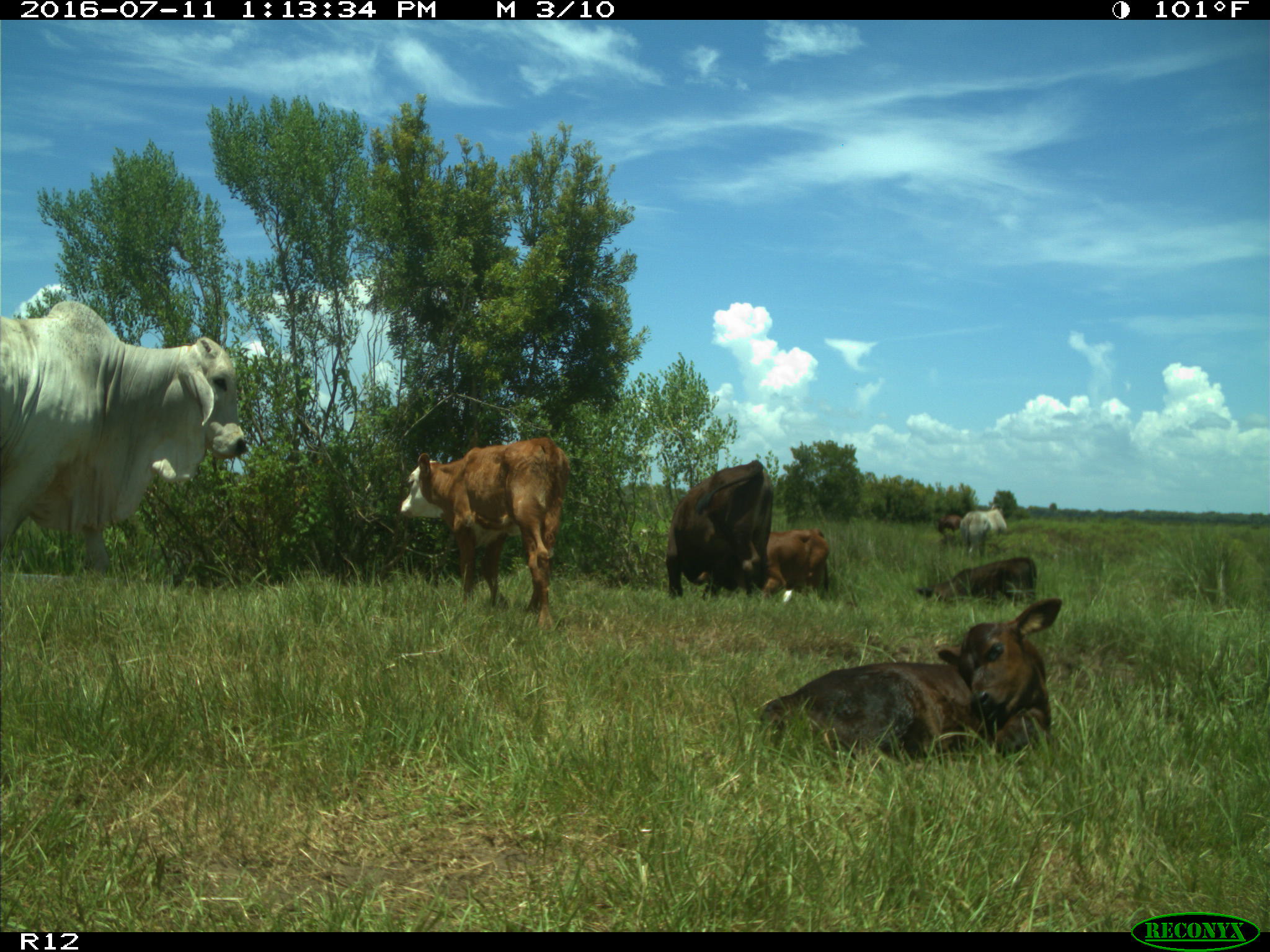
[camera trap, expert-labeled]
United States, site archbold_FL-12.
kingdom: Animalia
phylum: Chordata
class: Mammalia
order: Artiodactyla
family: Bovidae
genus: Bos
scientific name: Bos taurus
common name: domestic cow